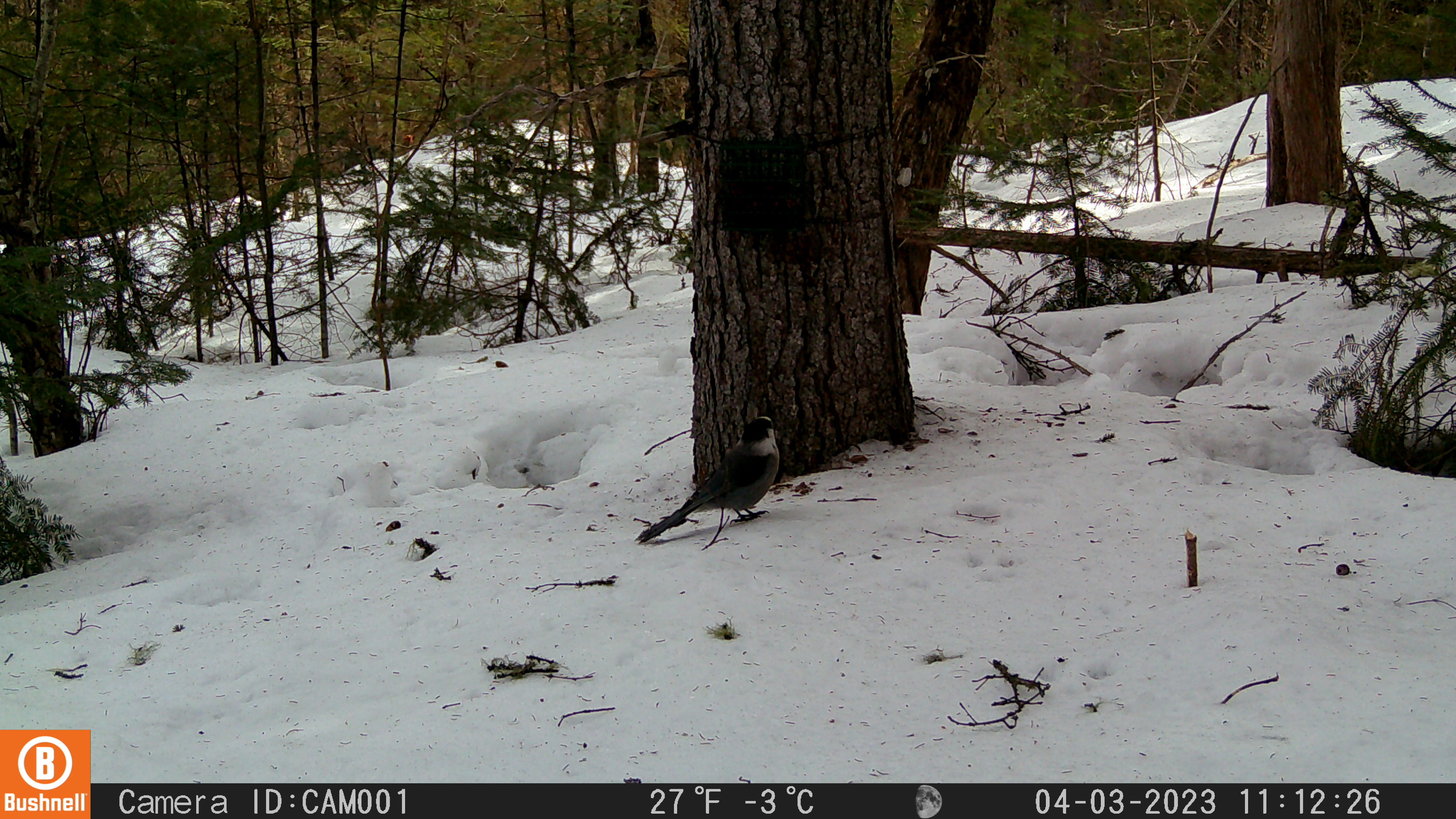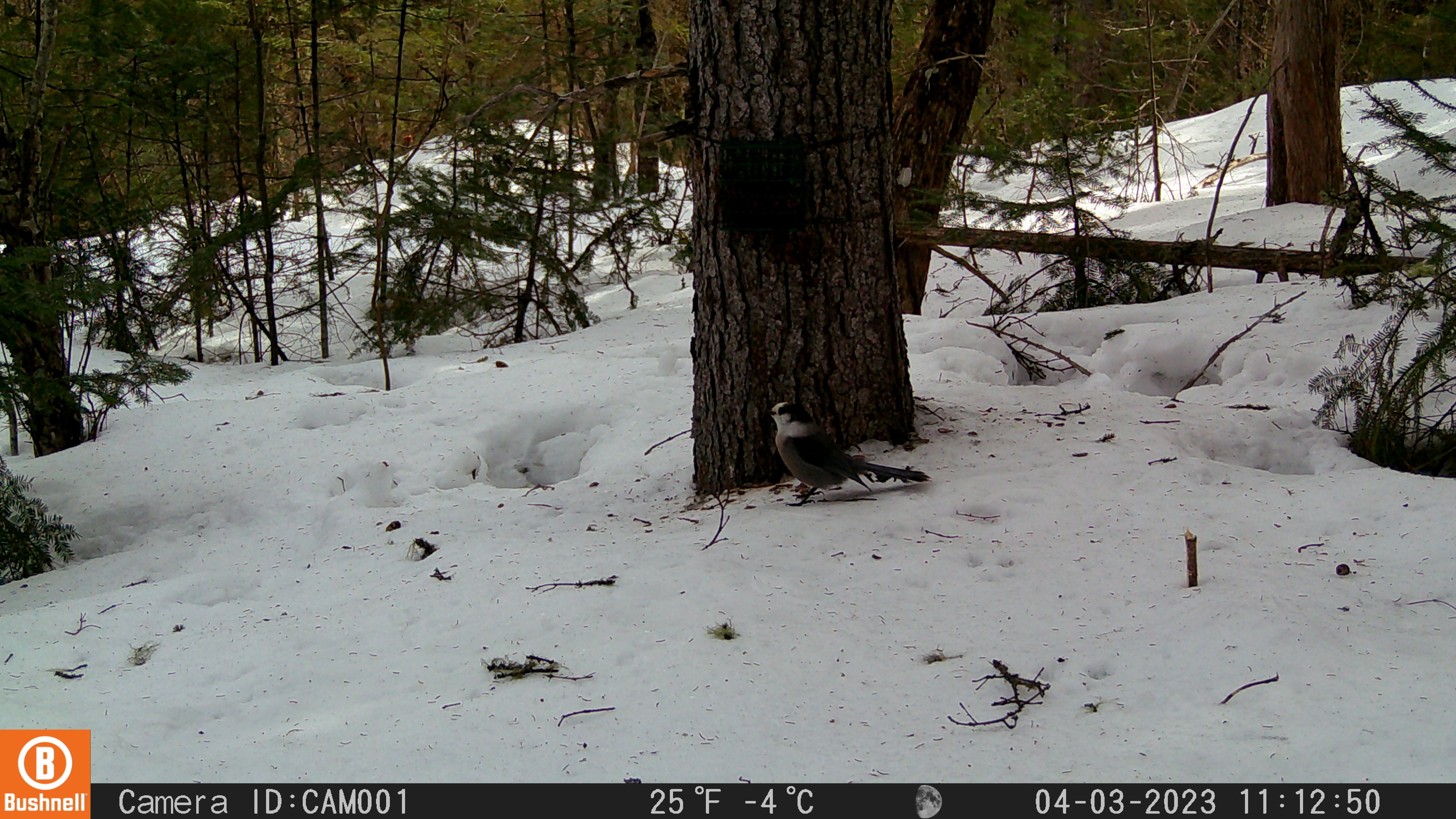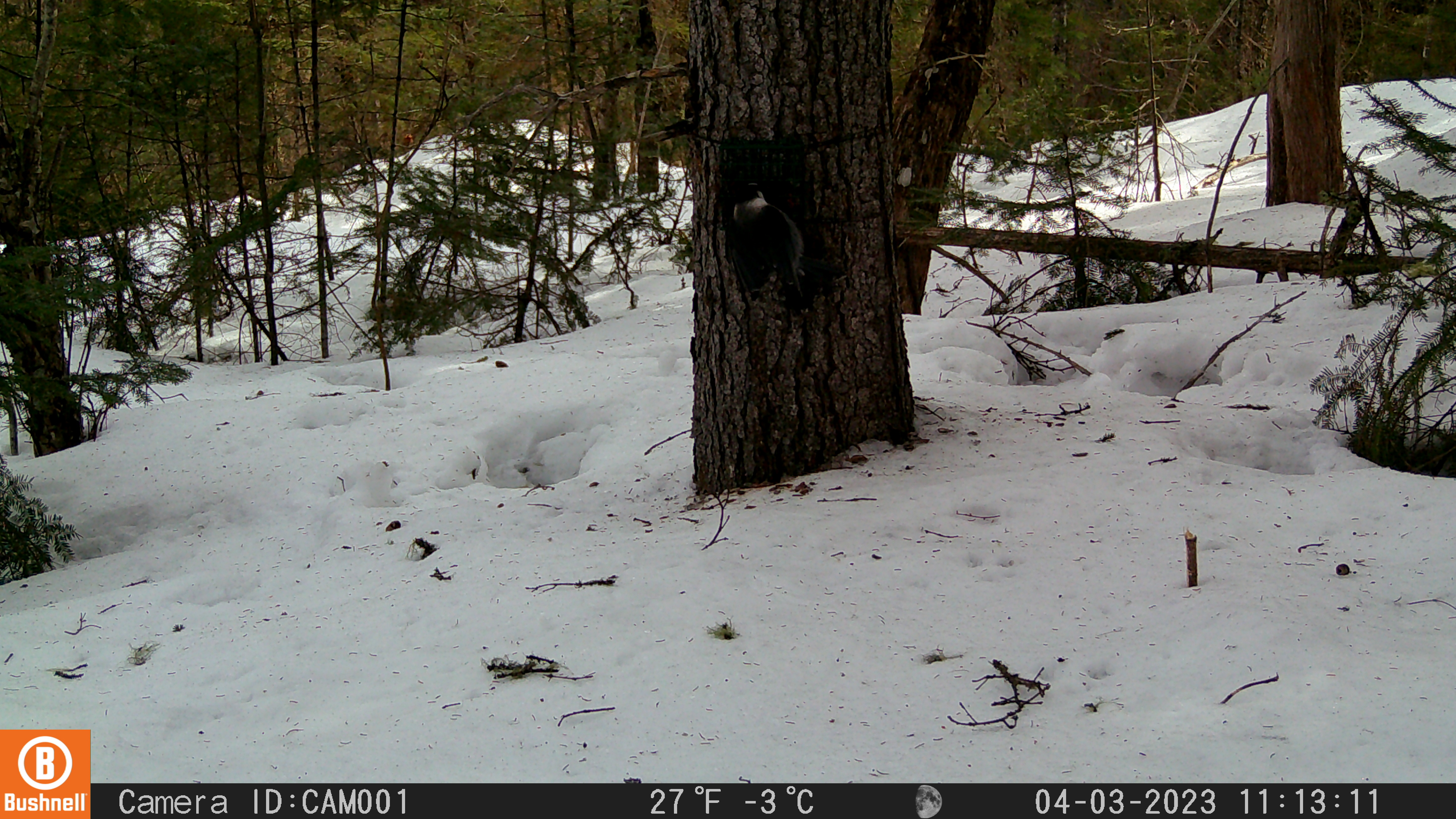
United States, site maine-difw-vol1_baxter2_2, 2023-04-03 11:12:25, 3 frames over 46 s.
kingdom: Animalia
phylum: Chordata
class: Aves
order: Passeriformes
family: Corvidae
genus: Perisoreus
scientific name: Perisoreus canadensis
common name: canada jay